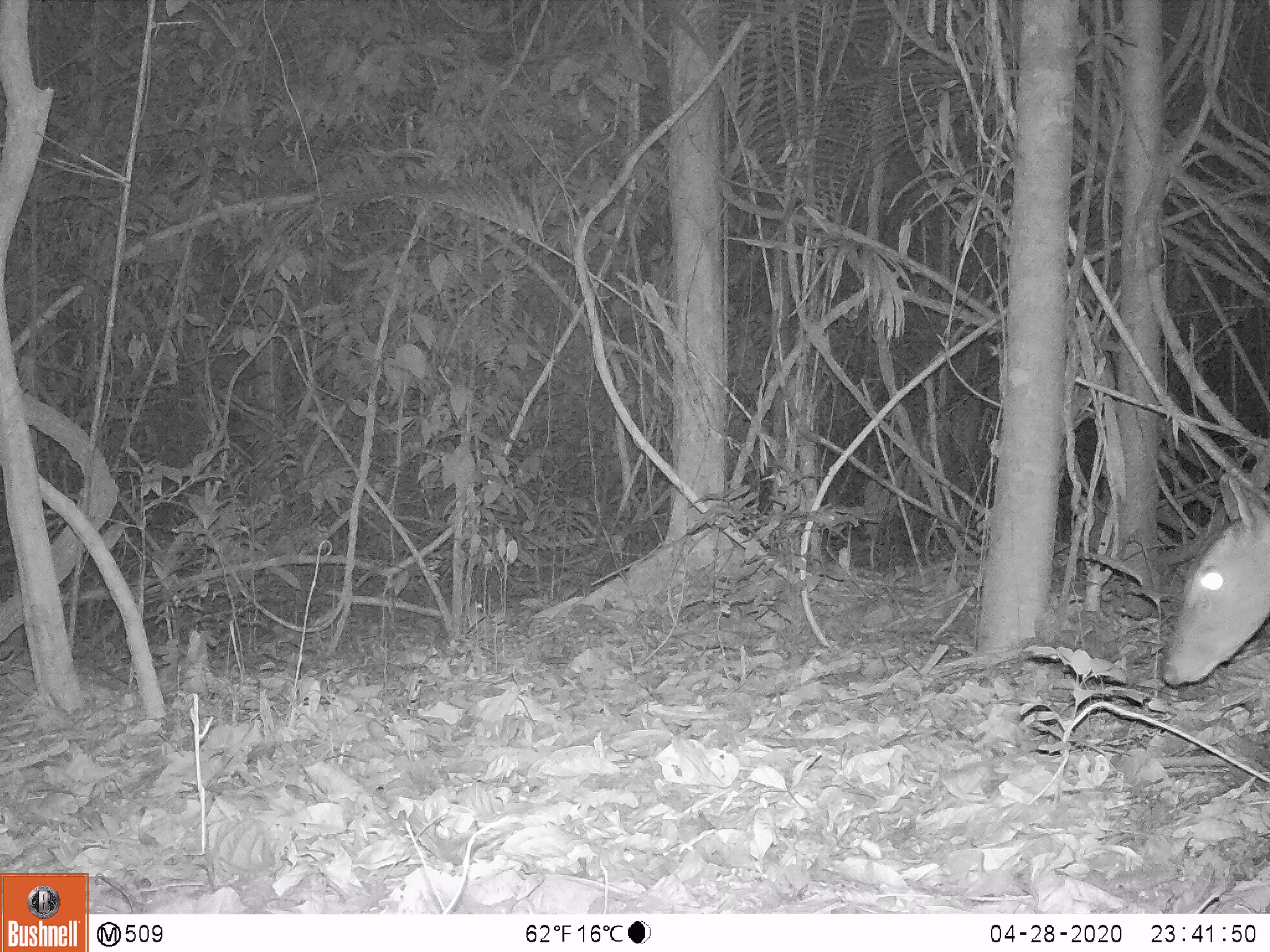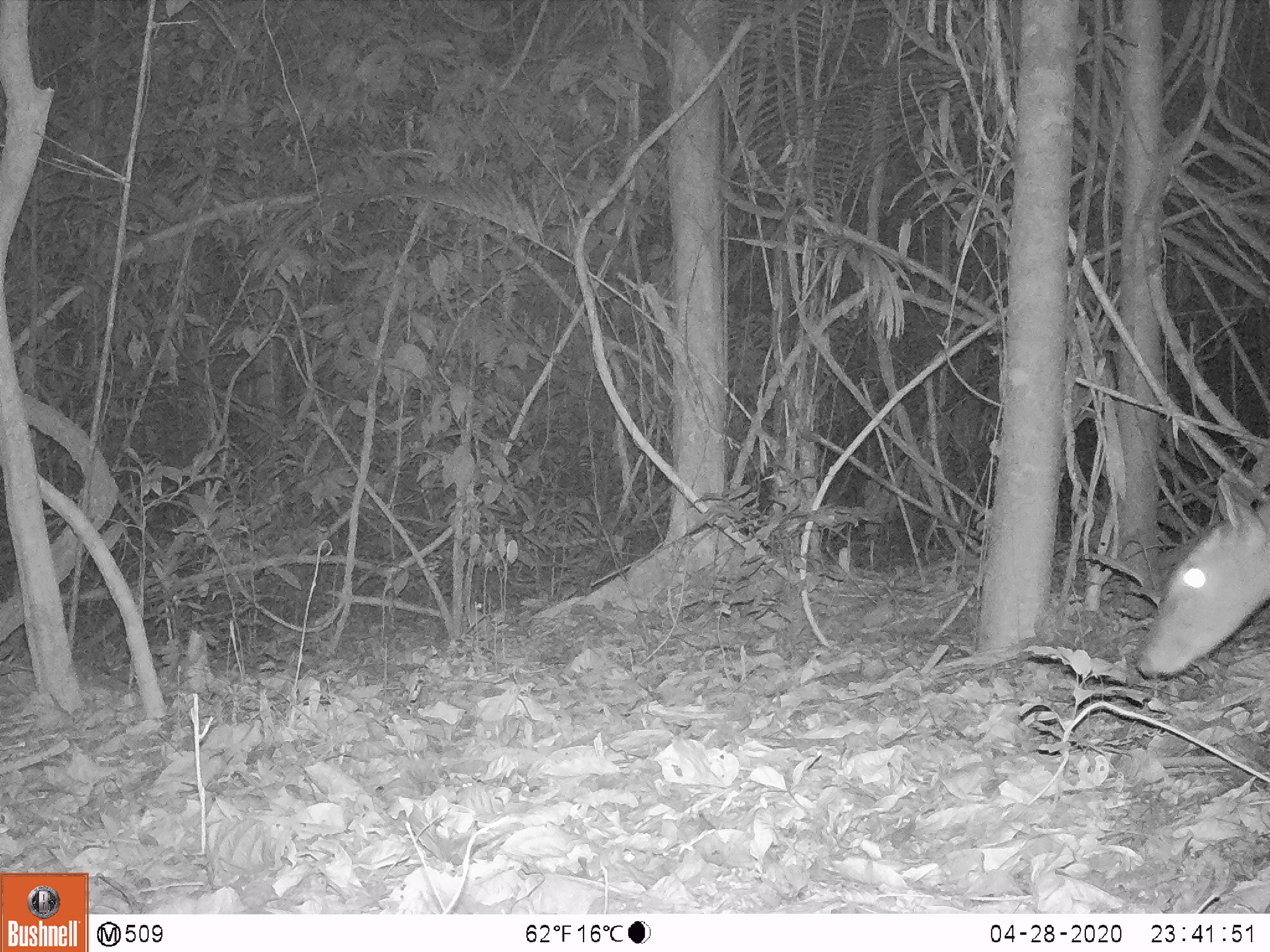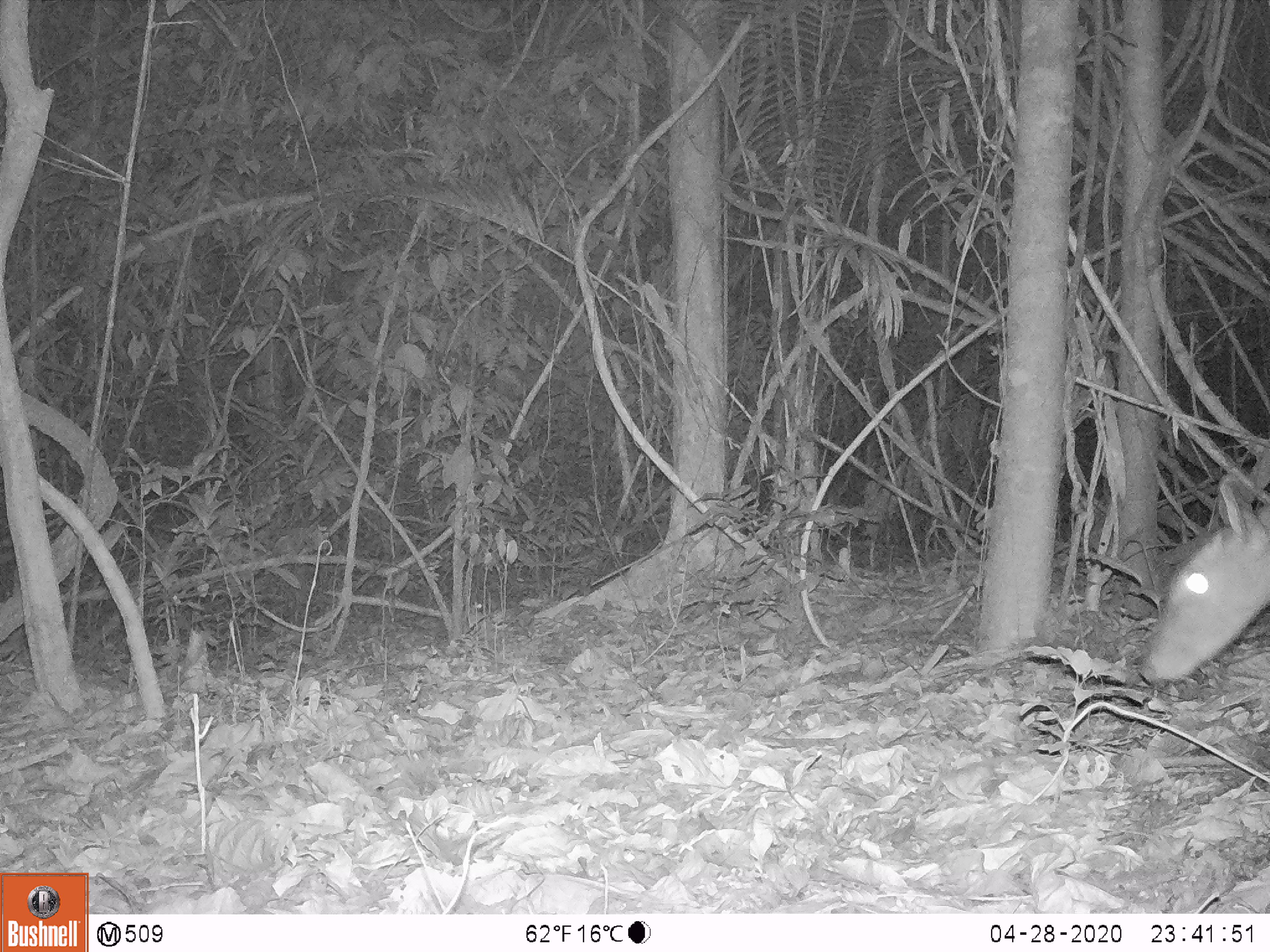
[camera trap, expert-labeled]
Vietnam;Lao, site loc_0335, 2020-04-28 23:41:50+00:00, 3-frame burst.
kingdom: Animalia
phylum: Chordata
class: Mammalia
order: Artiodactyla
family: Cervidae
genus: Muntiacus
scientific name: Muntiacus vuquangensis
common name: large-antlered muntjac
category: large antlered muntjac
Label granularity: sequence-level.